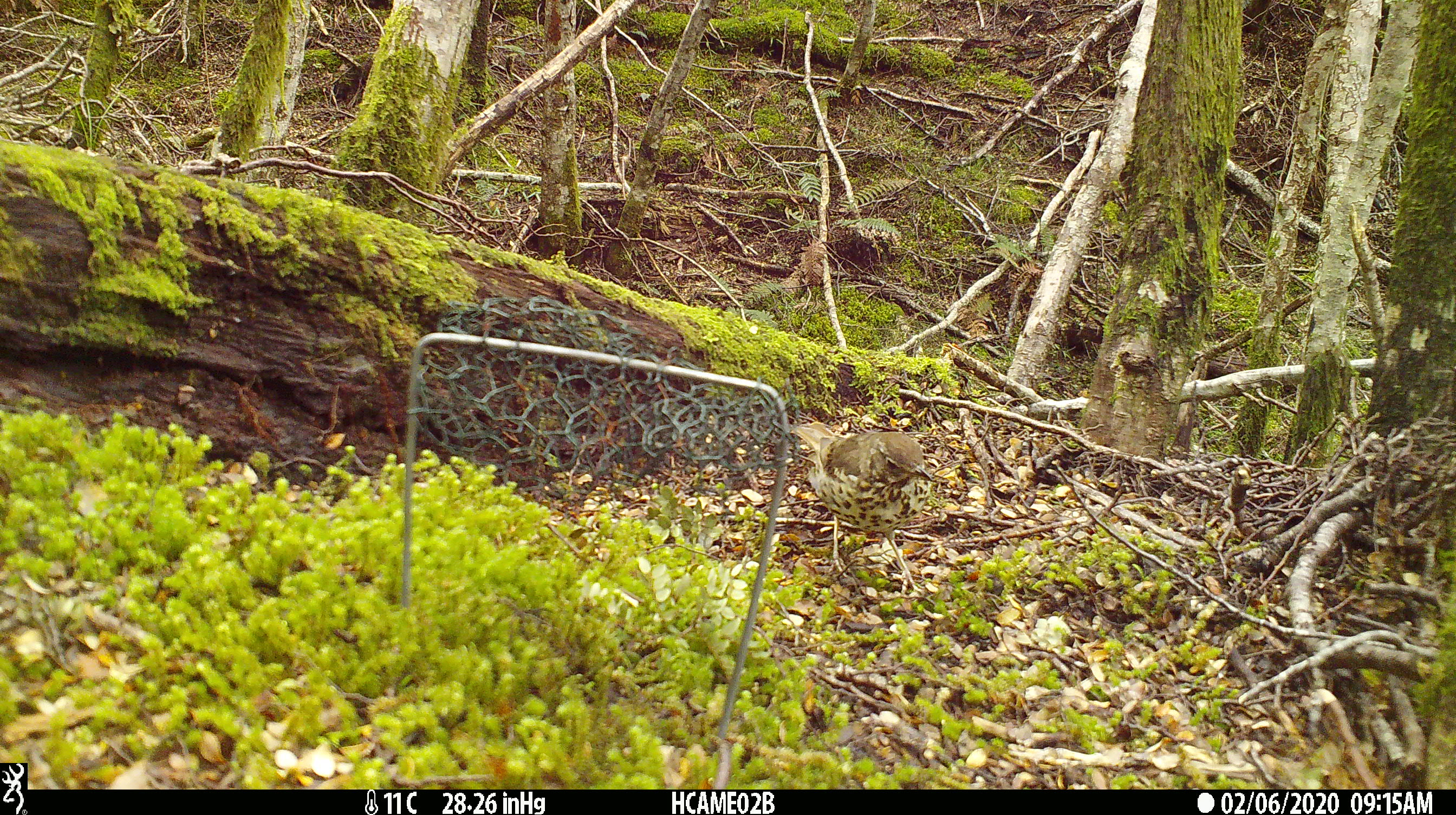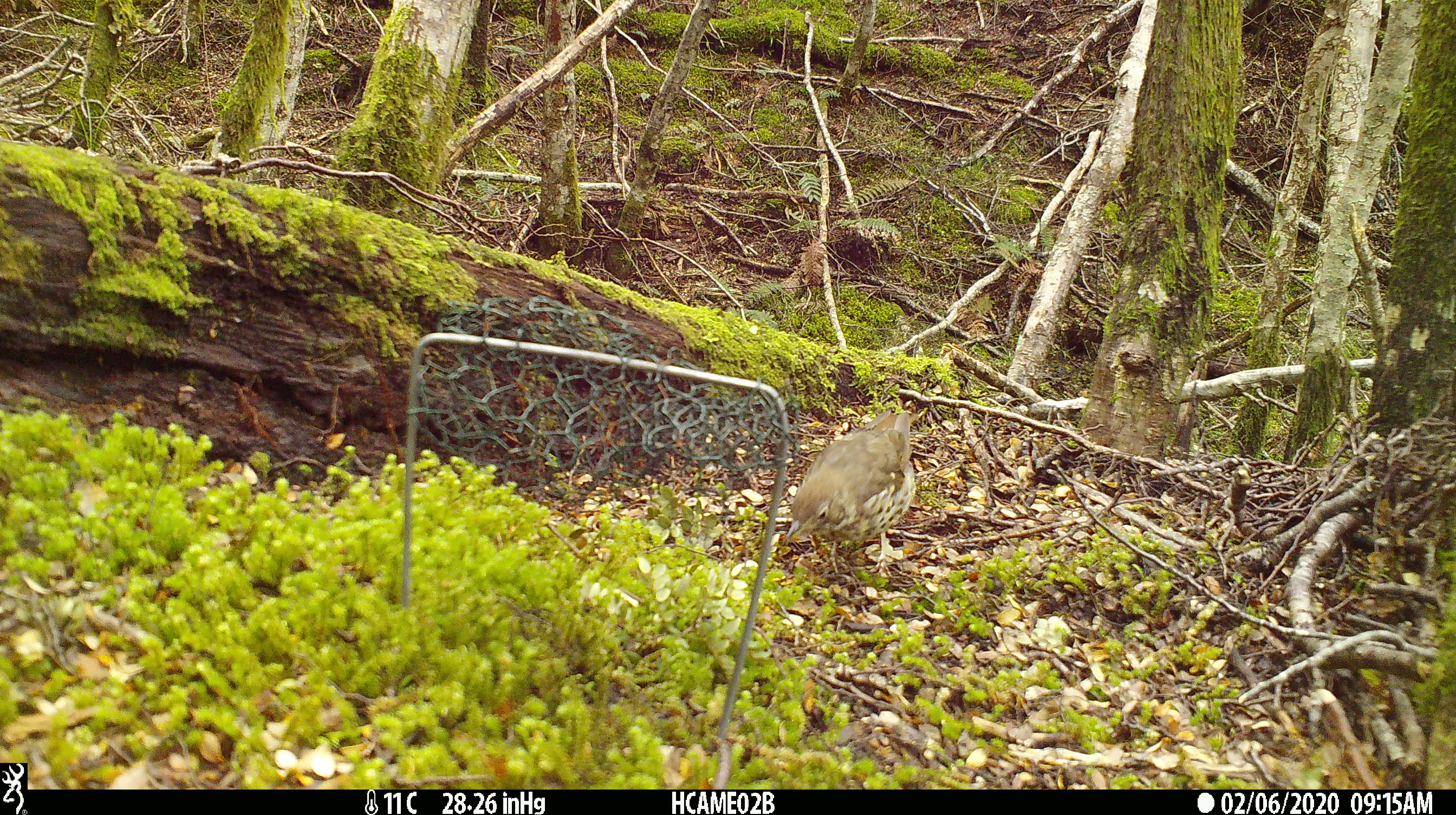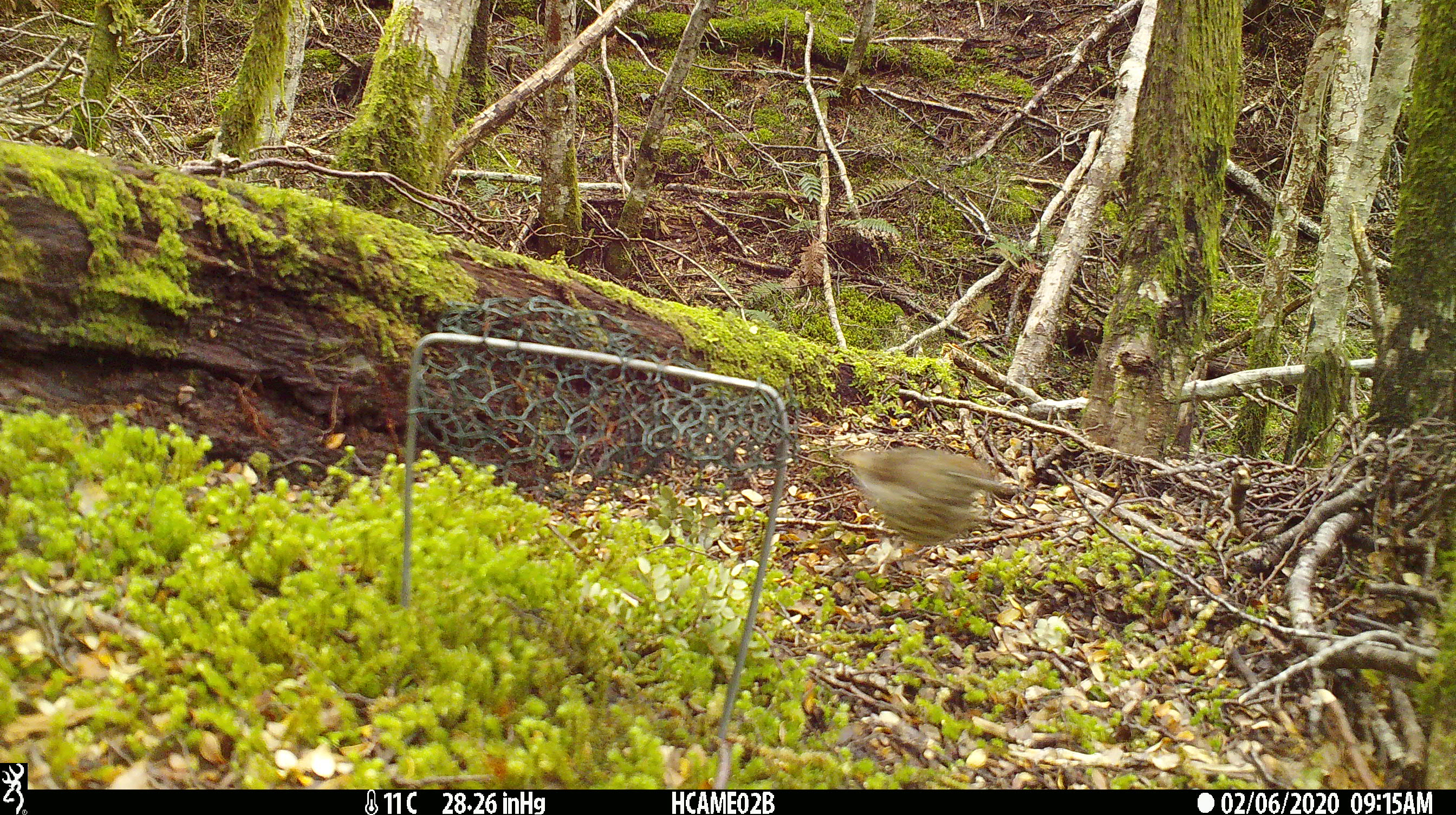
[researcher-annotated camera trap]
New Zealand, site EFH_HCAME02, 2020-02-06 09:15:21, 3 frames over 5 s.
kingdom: Animalia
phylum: Chordata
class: Aves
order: Passeriformes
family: Turdidae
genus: Turdus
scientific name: Turdus philomelos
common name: song thrush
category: thrush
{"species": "thrush (song thrush) (Turdus philomelos)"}